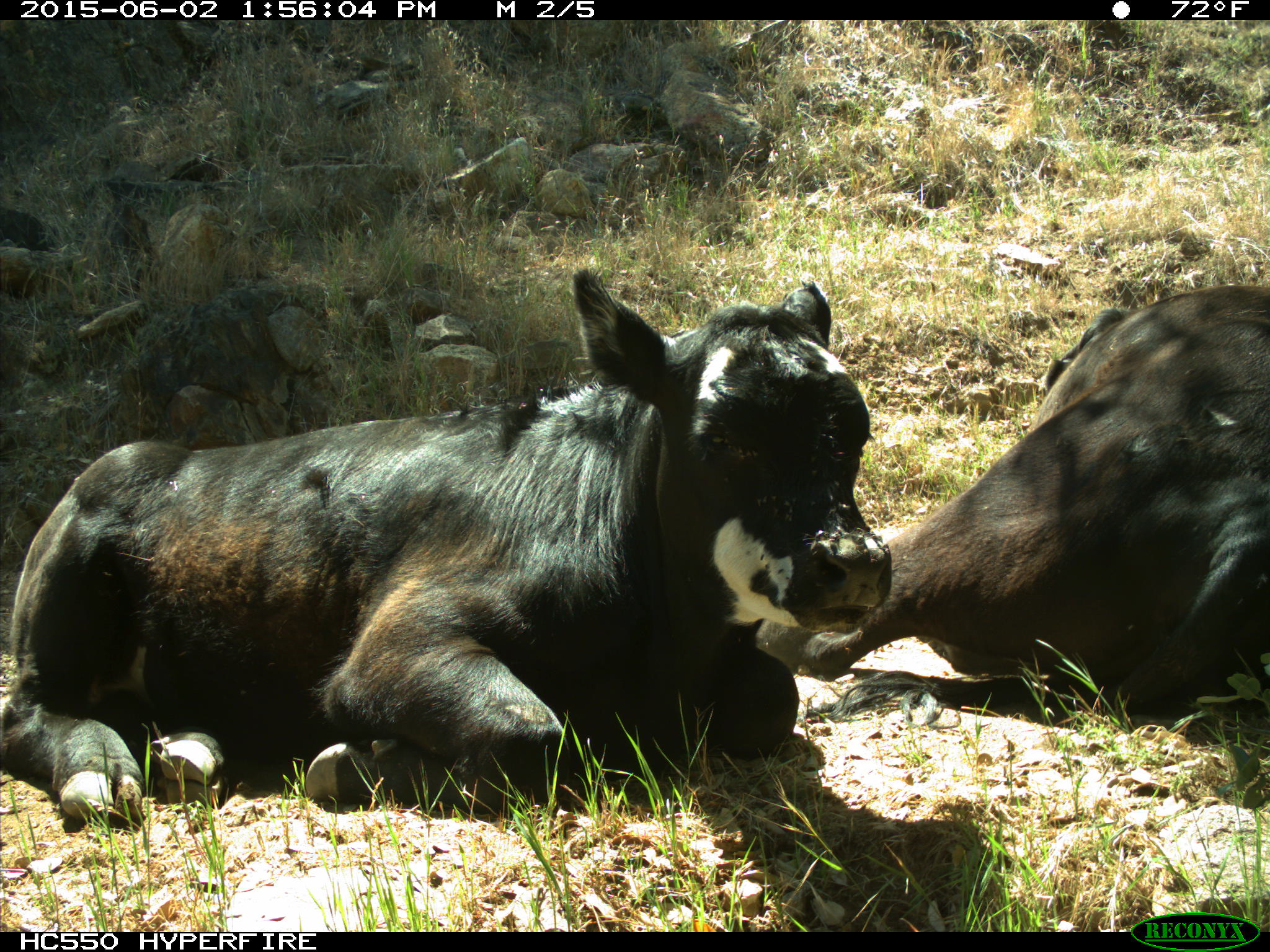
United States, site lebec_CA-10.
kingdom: Animalia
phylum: Chordata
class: Mammalia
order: Artiodactyla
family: Bovidae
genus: Bos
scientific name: Bos taurus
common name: domestic cow